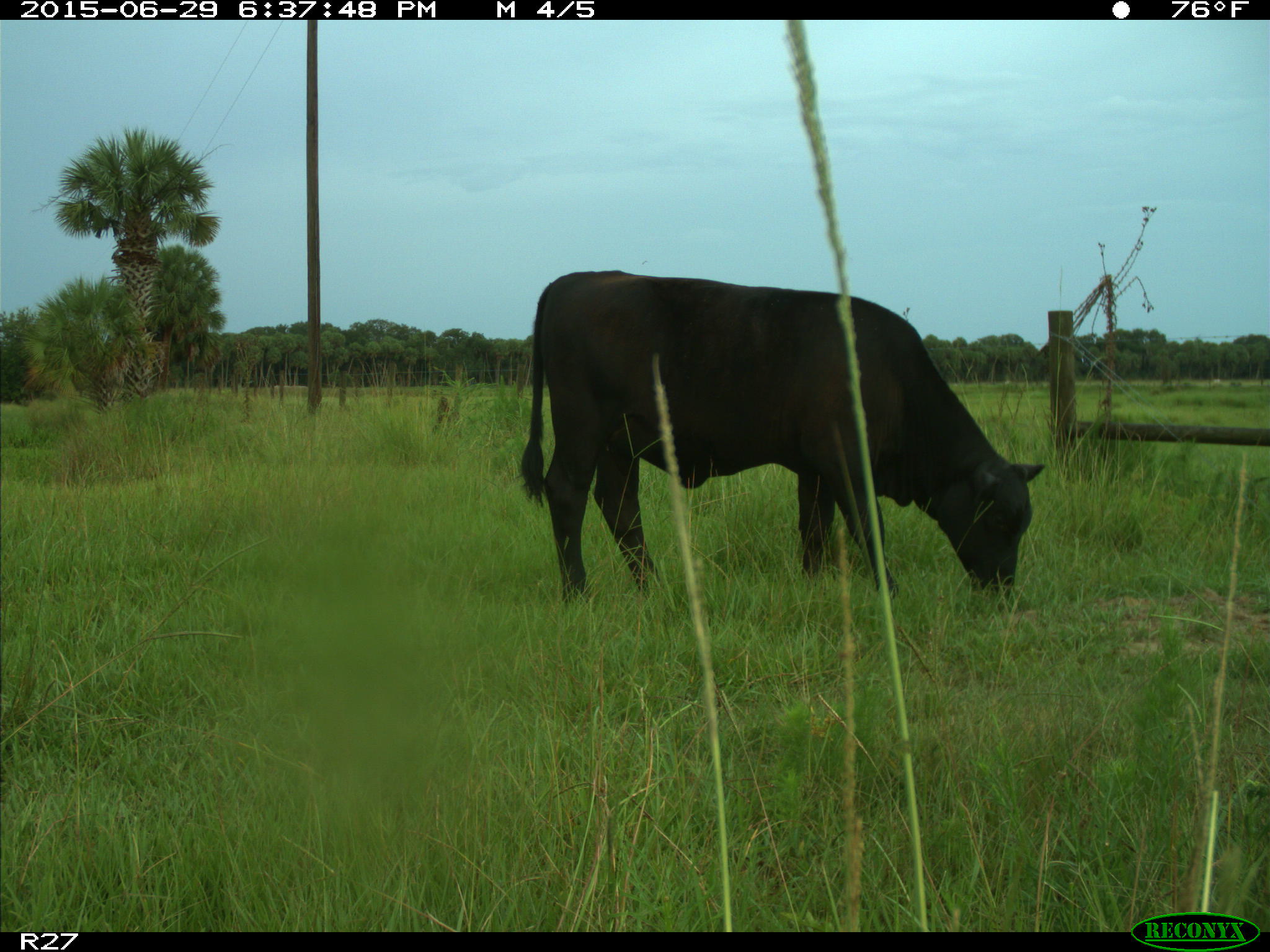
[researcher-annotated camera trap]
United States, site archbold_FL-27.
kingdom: Animalia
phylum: Chordata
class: Mammalia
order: Artiodactyla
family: Bovidae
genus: Bos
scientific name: Bos taurus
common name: domestic cow